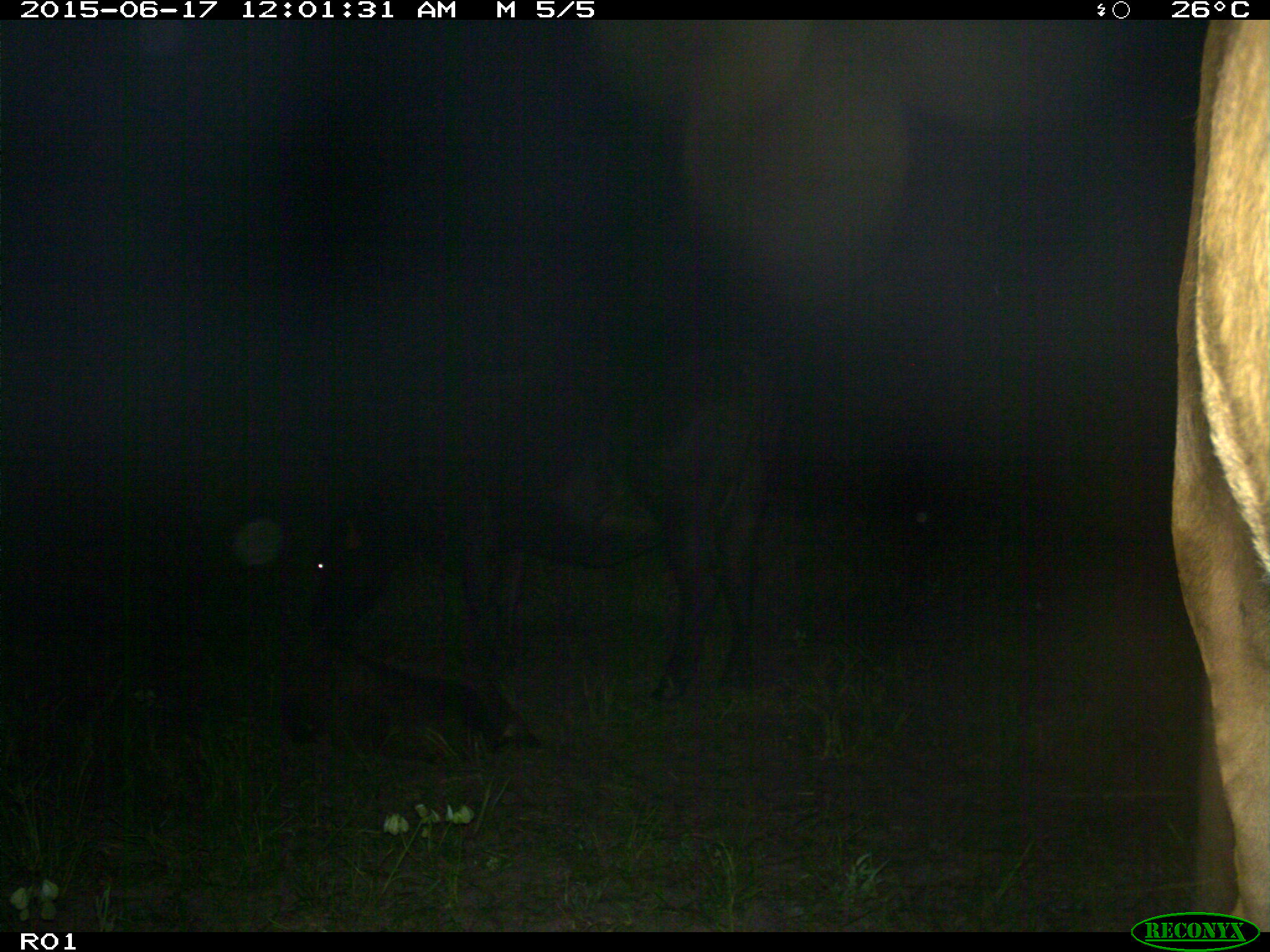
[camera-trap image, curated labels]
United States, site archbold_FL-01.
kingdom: Animalia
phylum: Chordata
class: Mammalia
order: Artiodactyla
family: Bovidae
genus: Bos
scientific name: Bos taurus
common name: domestic cow